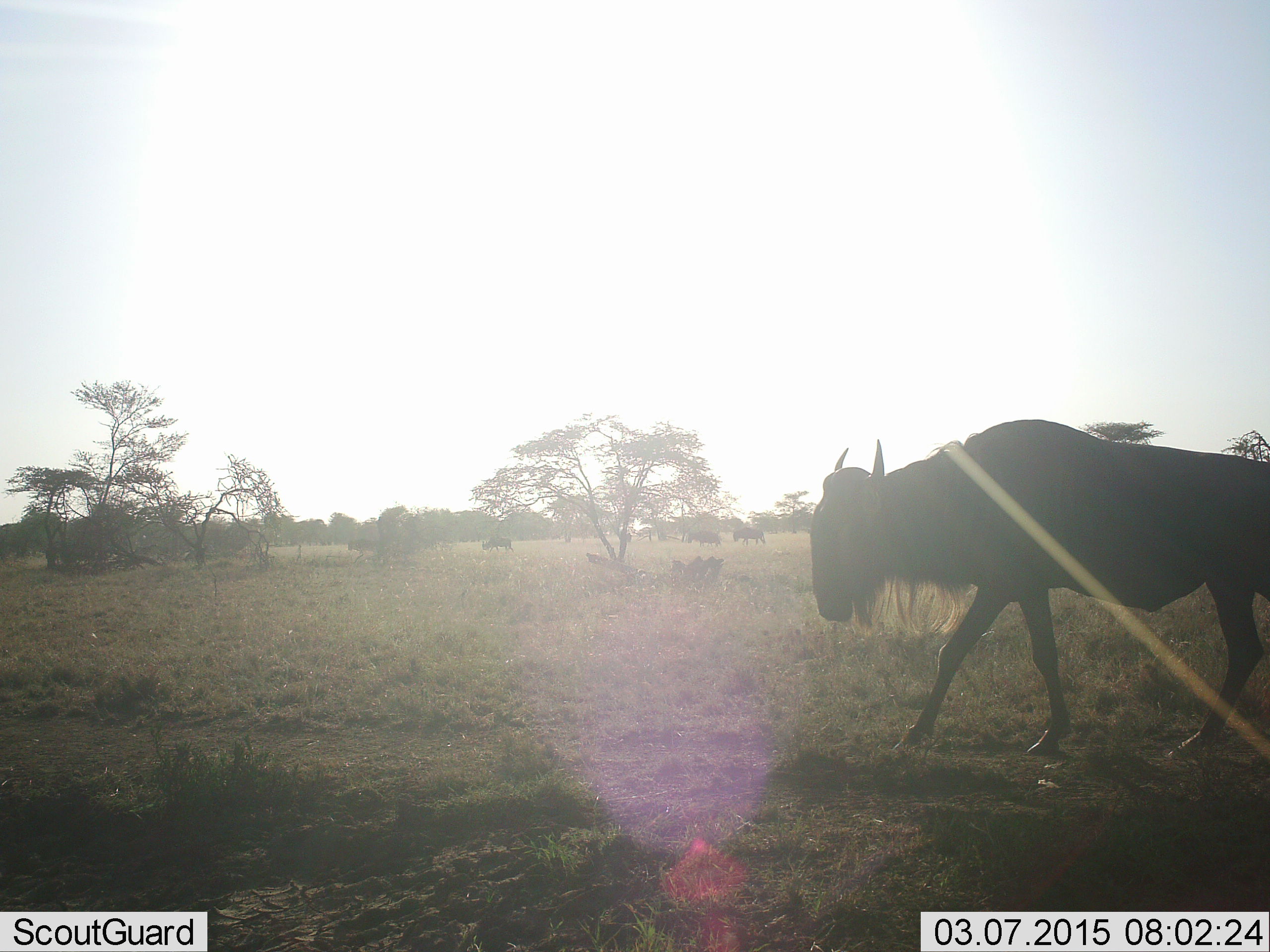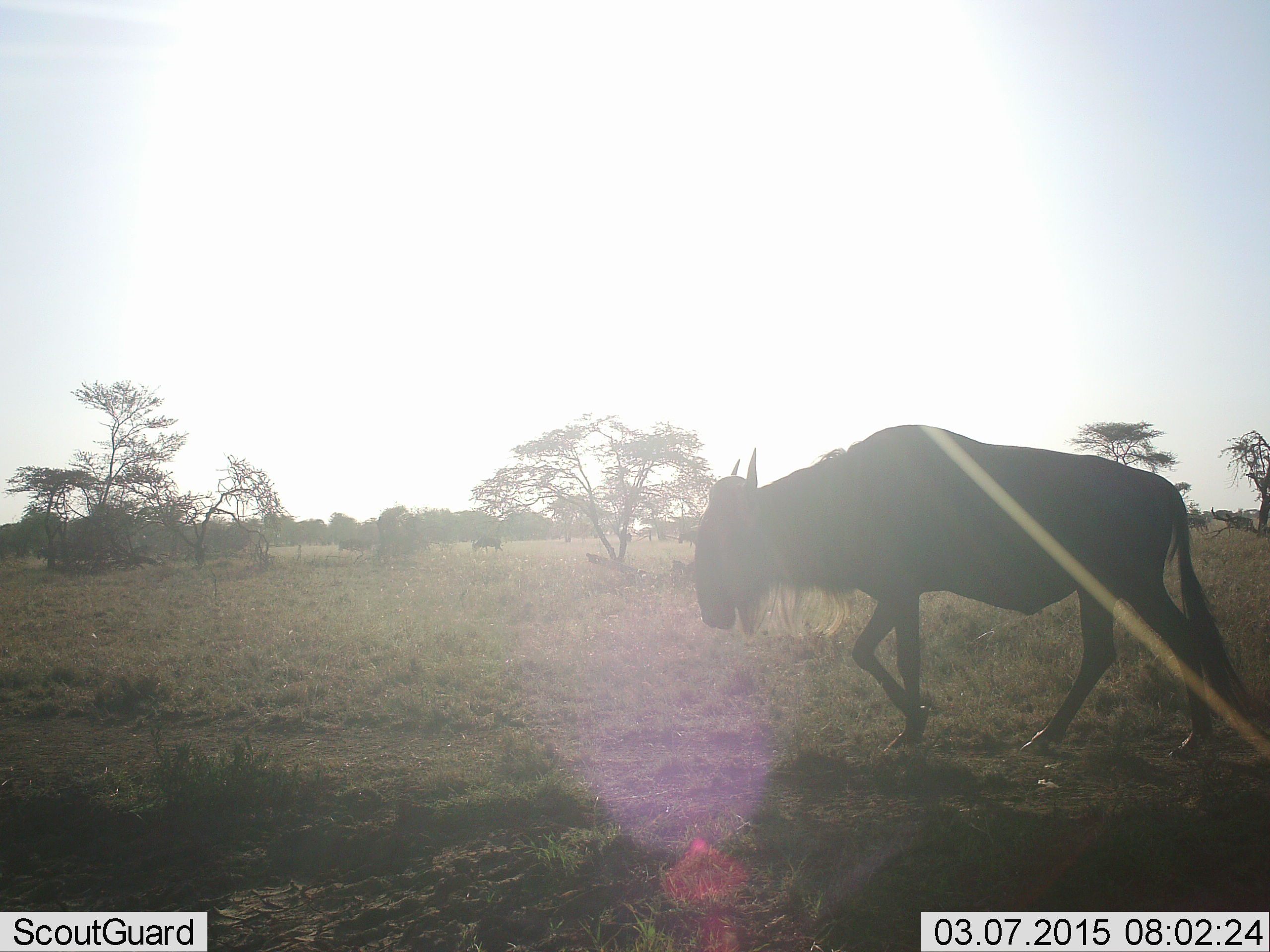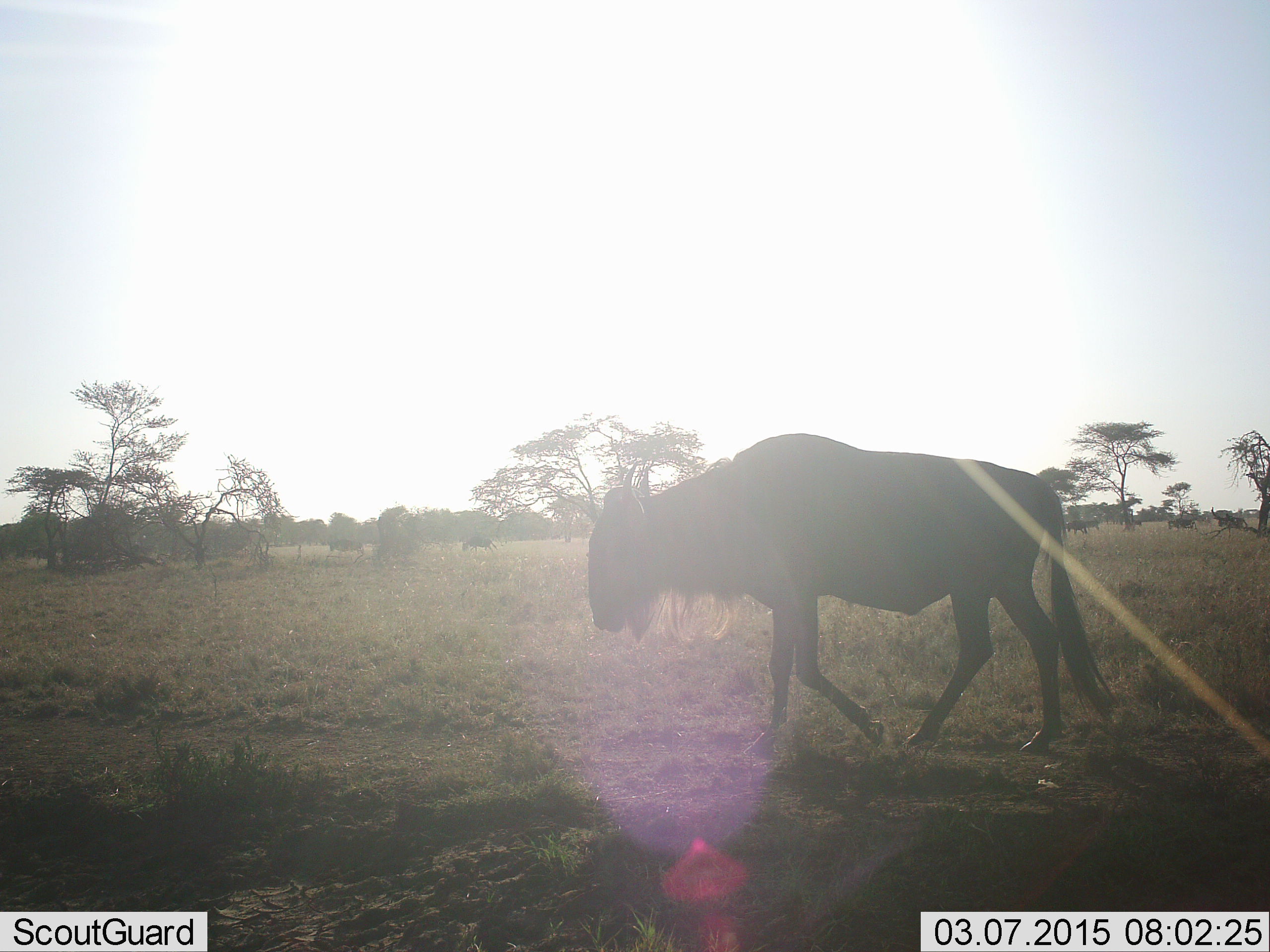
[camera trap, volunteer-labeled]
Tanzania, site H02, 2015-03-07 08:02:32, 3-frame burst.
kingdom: Animalia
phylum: Chordata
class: Mammalia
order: Artiodactyla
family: Bovidae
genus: Connochaetes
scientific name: Connochaetes taurinus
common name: blue wildebeest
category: wildebeest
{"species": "wildebeest (blue wildebeest) (Connochaetes taurinus)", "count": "3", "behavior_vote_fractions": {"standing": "0%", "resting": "0%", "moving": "100%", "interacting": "0%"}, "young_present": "0%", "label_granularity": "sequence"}